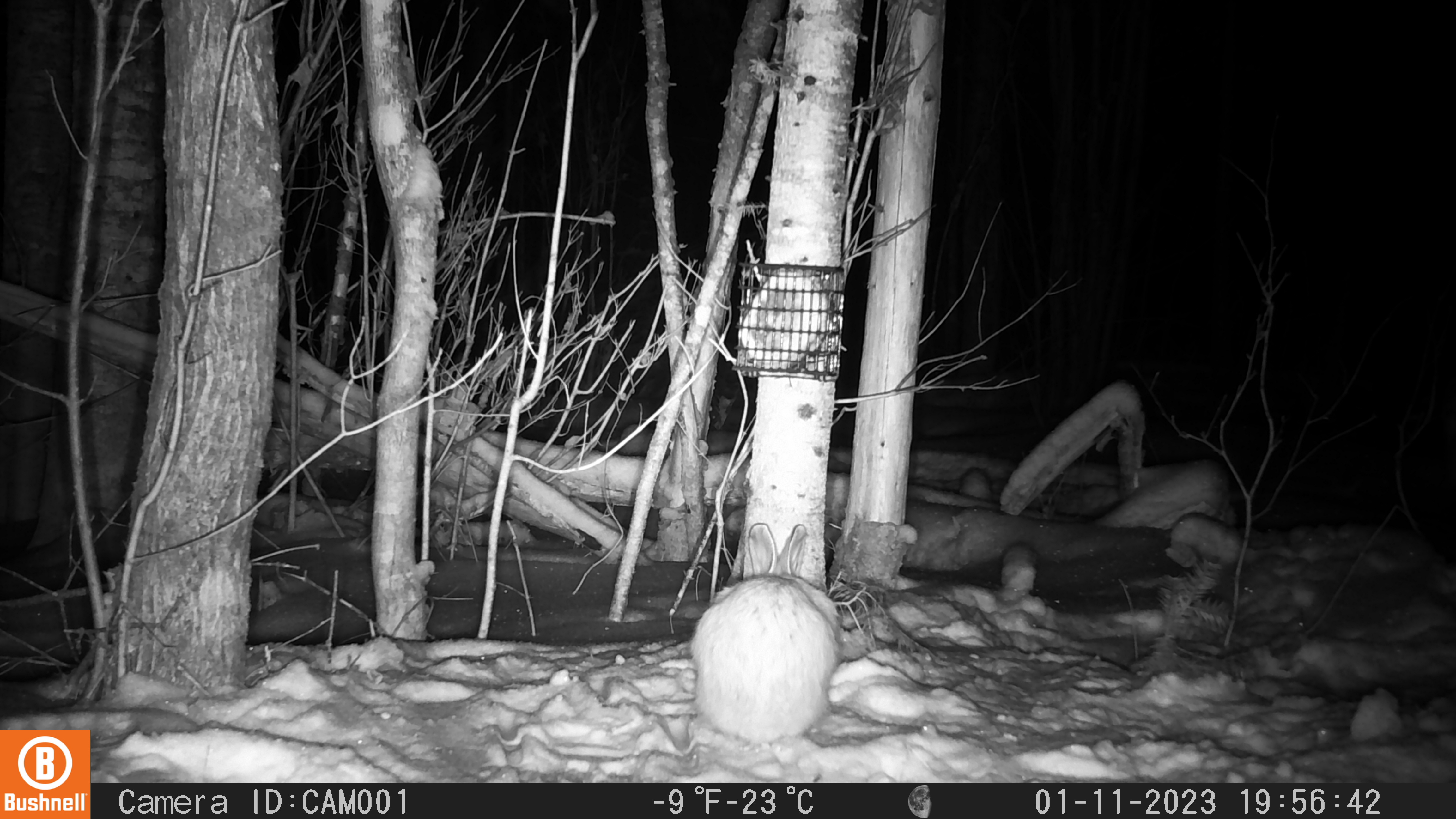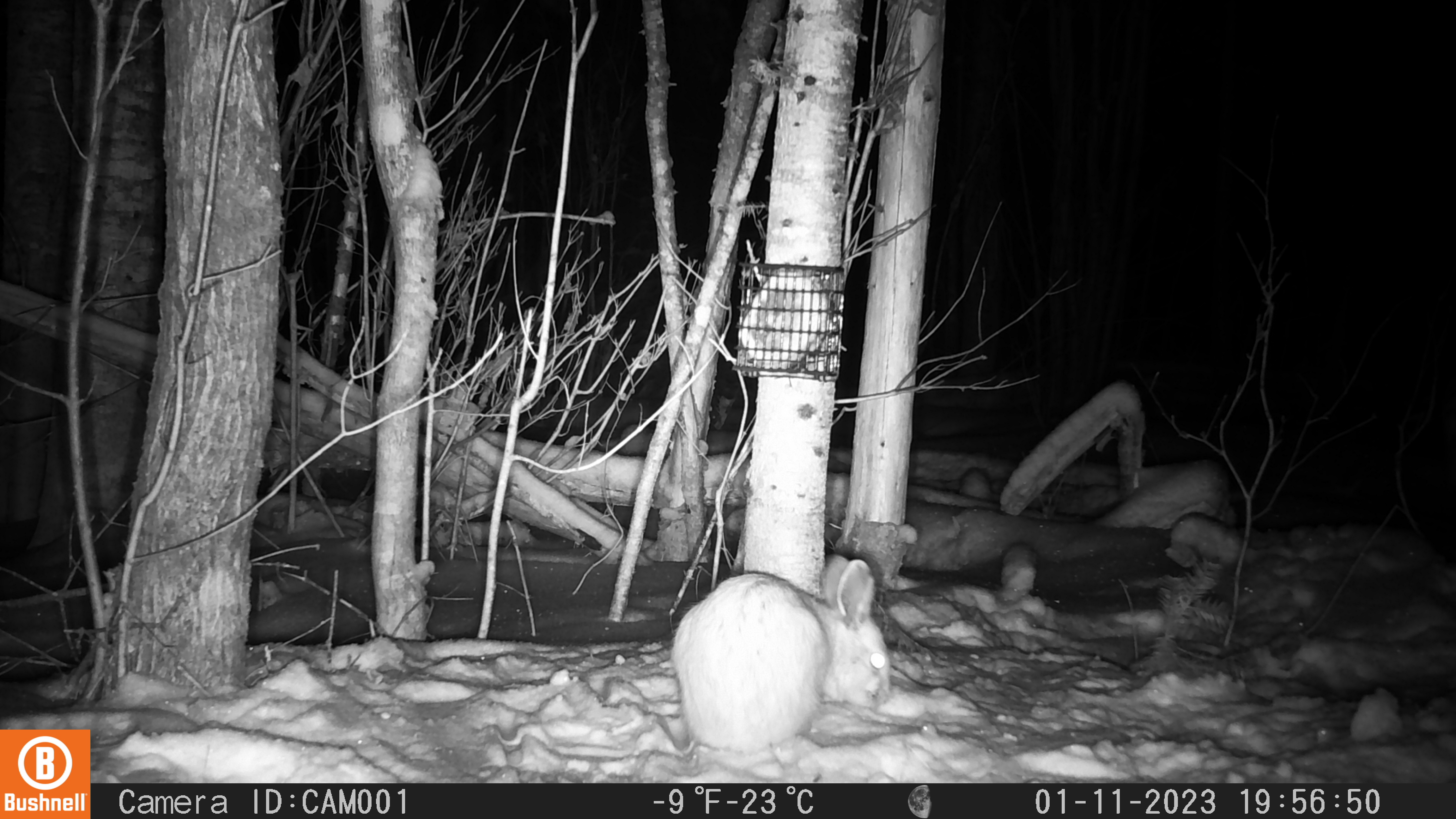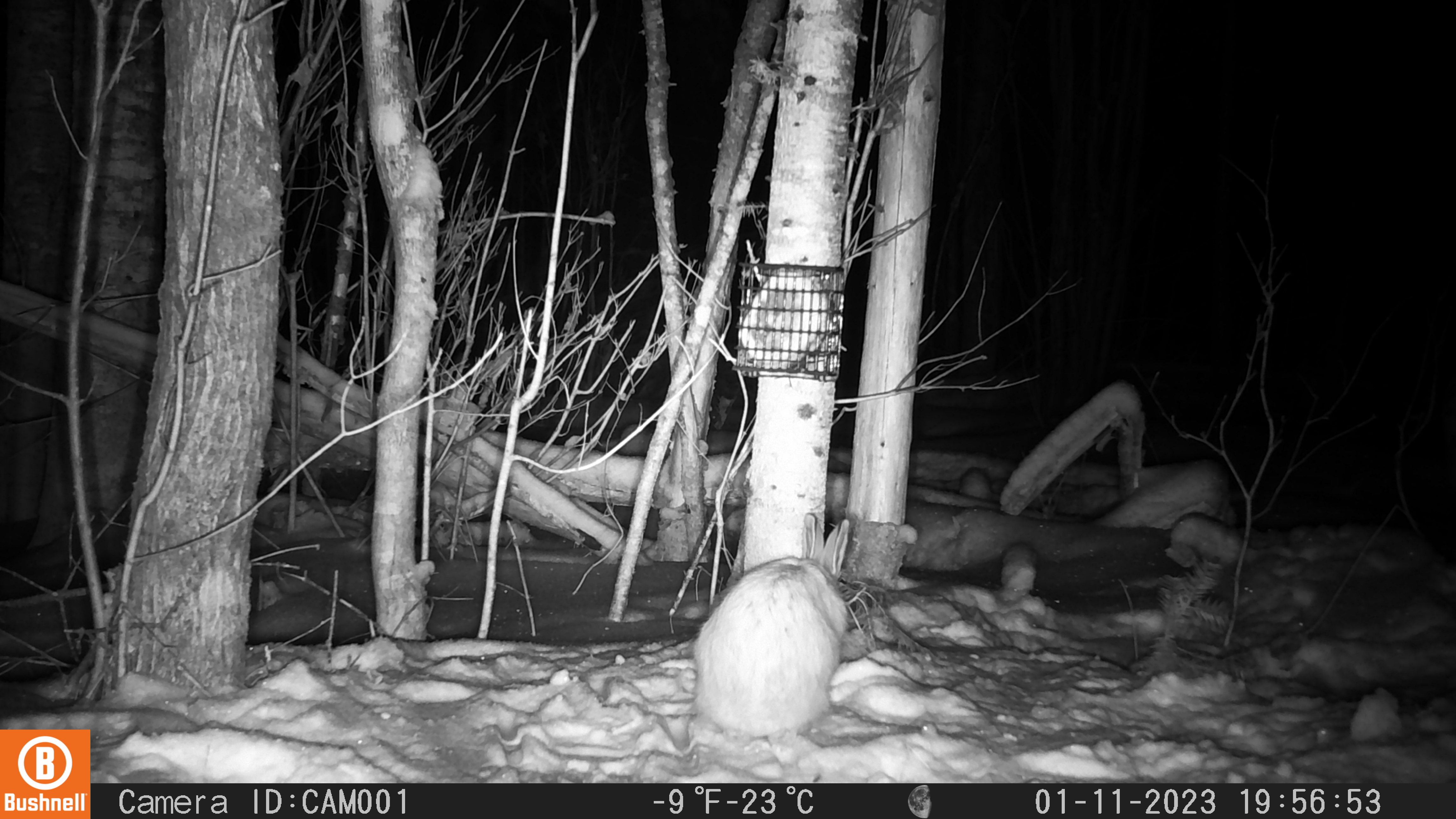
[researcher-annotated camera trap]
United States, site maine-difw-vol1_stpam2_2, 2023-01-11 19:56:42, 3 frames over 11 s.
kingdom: Animalia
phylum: Chordata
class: Mammalia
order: Lagomorpha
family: Leporidae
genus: Lepus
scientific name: Lepus americanus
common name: snowshoe hare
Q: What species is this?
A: Snowshoe hare (Lepus americanus).